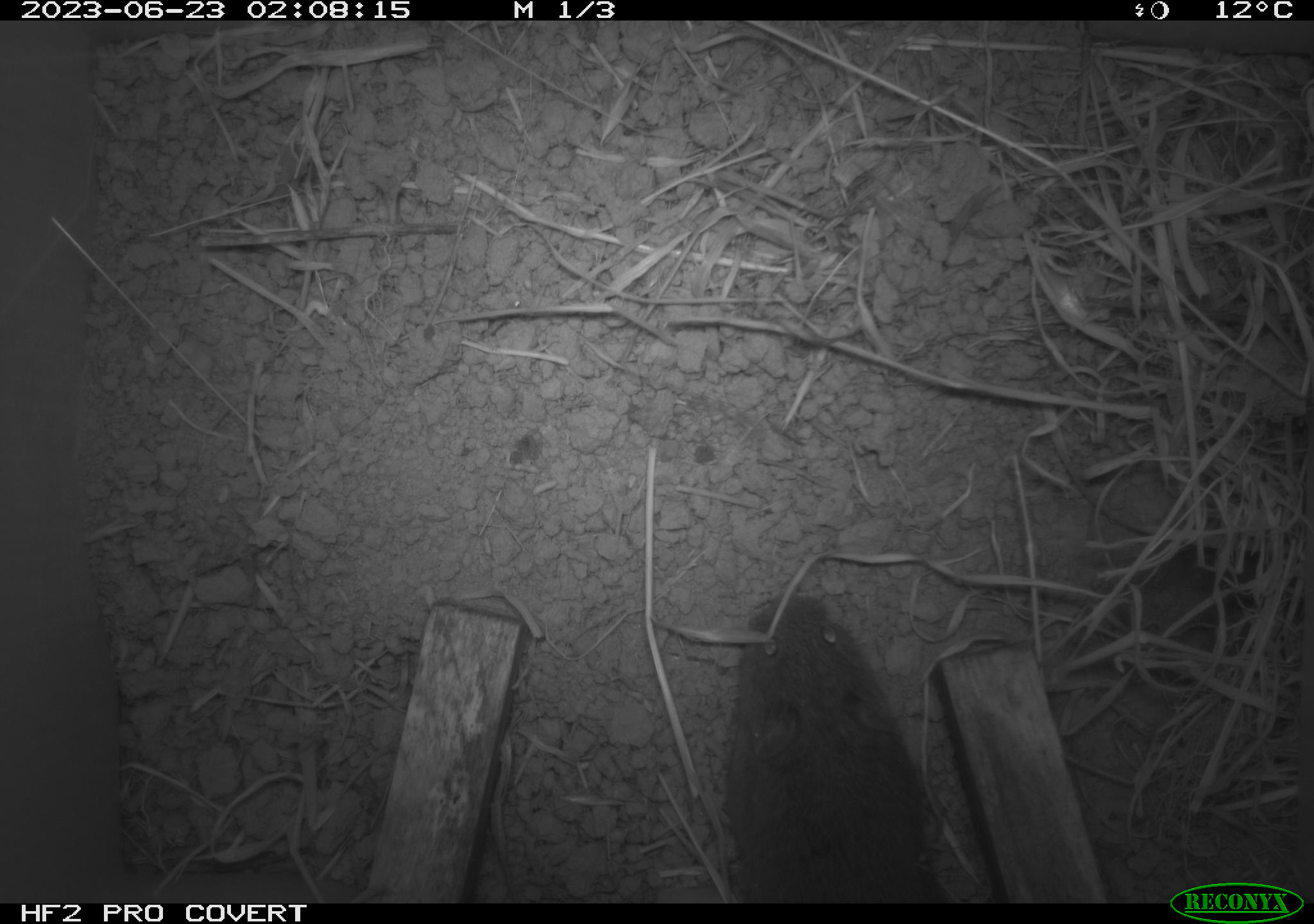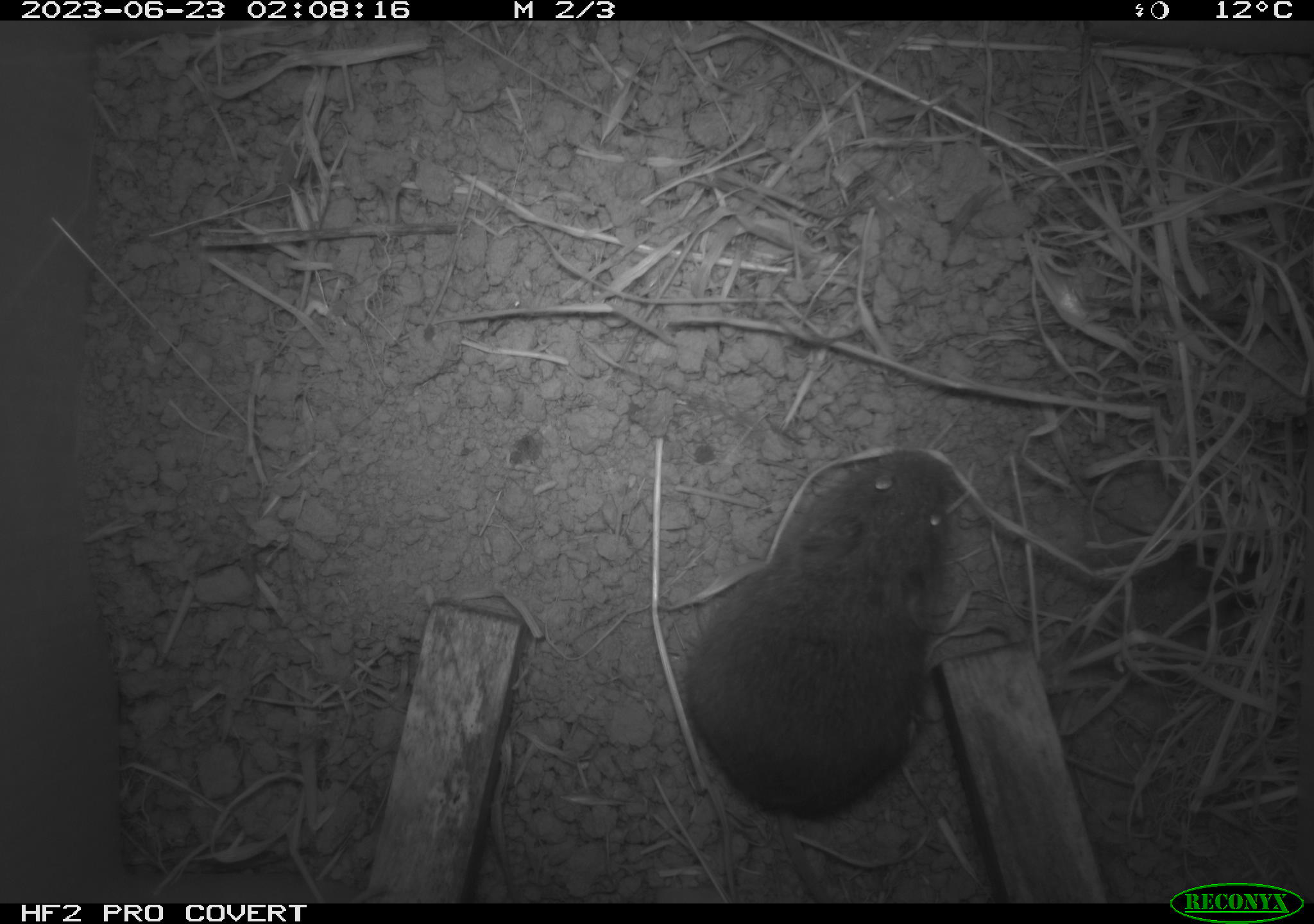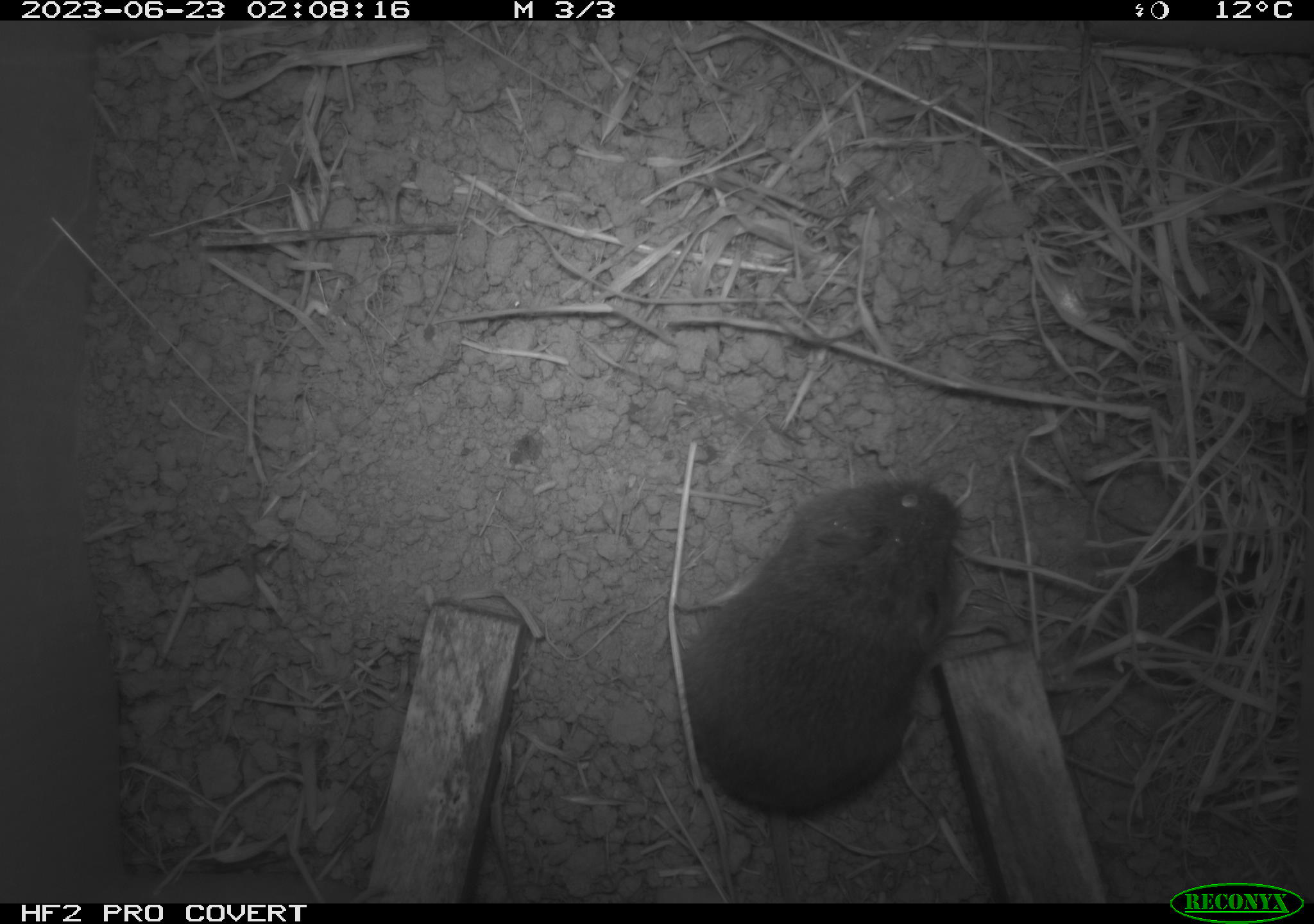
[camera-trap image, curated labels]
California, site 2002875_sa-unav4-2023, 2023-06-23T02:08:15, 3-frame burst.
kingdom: Animalia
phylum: Chordata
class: Mammalia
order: Rodentia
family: Cricetidae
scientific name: Arvicolinae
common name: voles, lemmings, and muskrats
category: arvicolinae subfamily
Arvicolinae subfamily (voles, lemmings, and muskrats) (Arvicolinae).